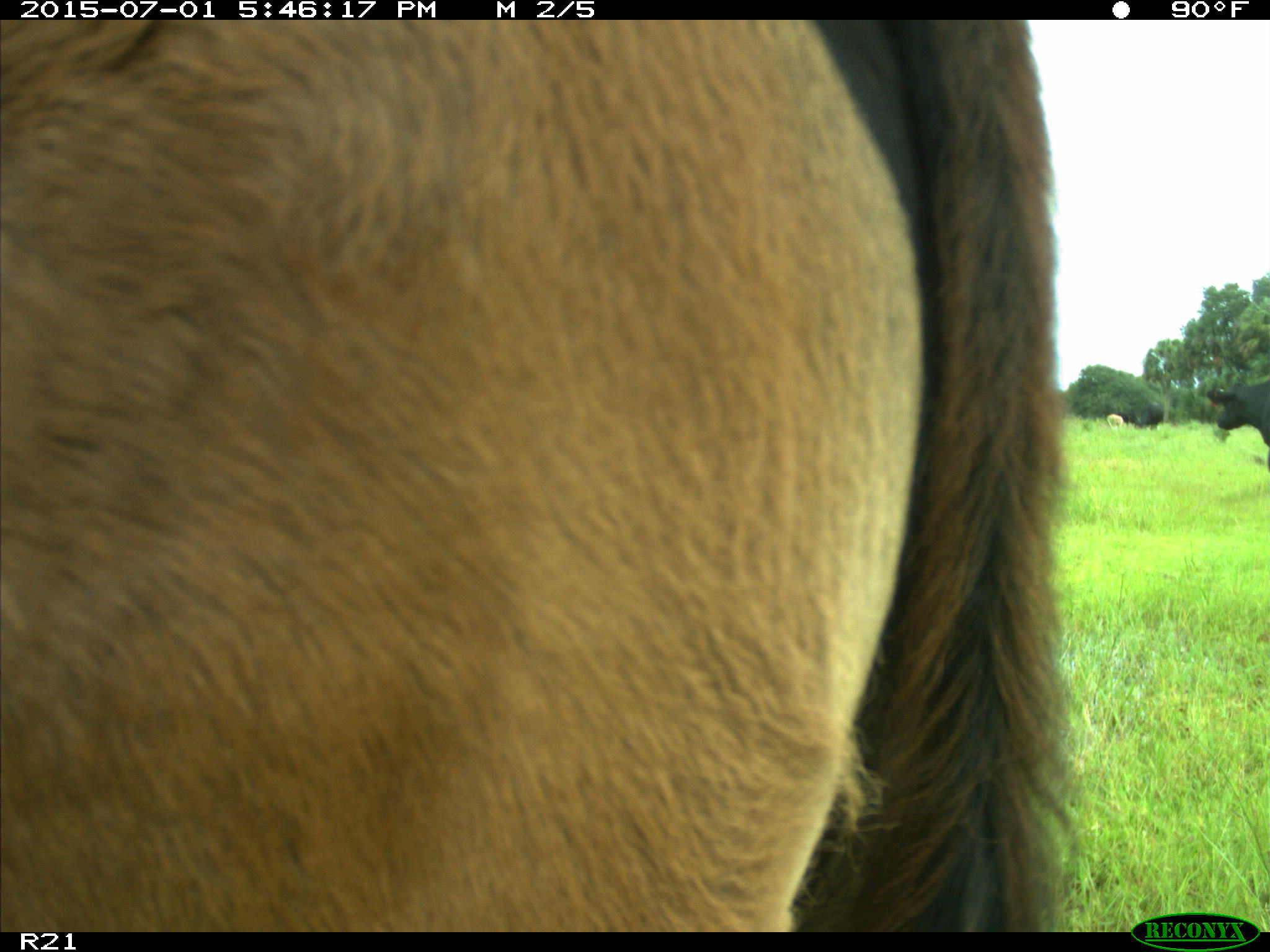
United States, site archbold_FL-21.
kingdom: Animalia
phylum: Chordata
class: Mammalia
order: Artiodactyla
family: Bovidae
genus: Bos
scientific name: Bos taurus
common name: domestic cow